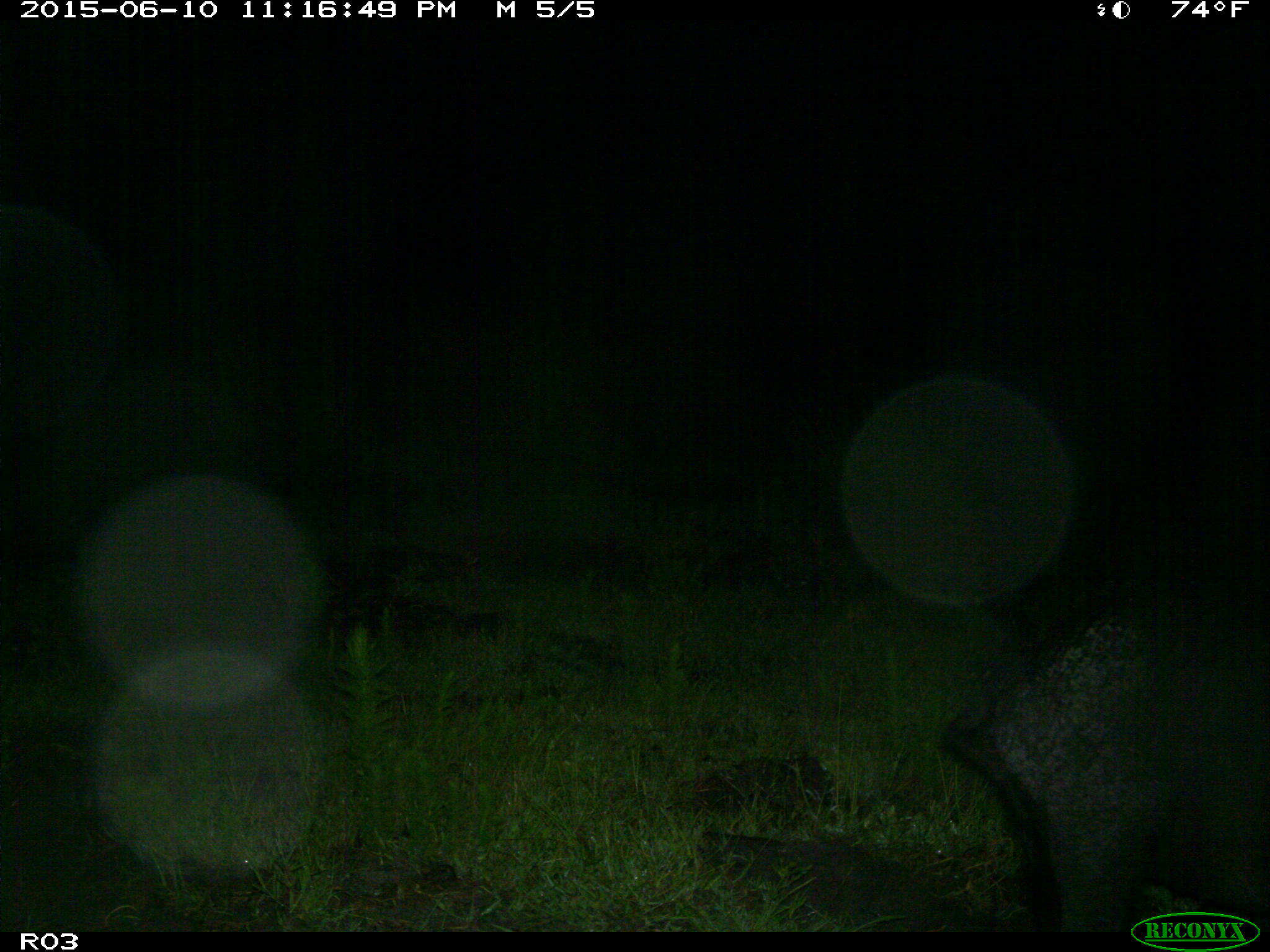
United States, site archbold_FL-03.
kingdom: Animalia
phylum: Chordata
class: Mammalia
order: Artiodactyla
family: Suidae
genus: Sus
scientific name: Sus scrofa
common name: wild boar